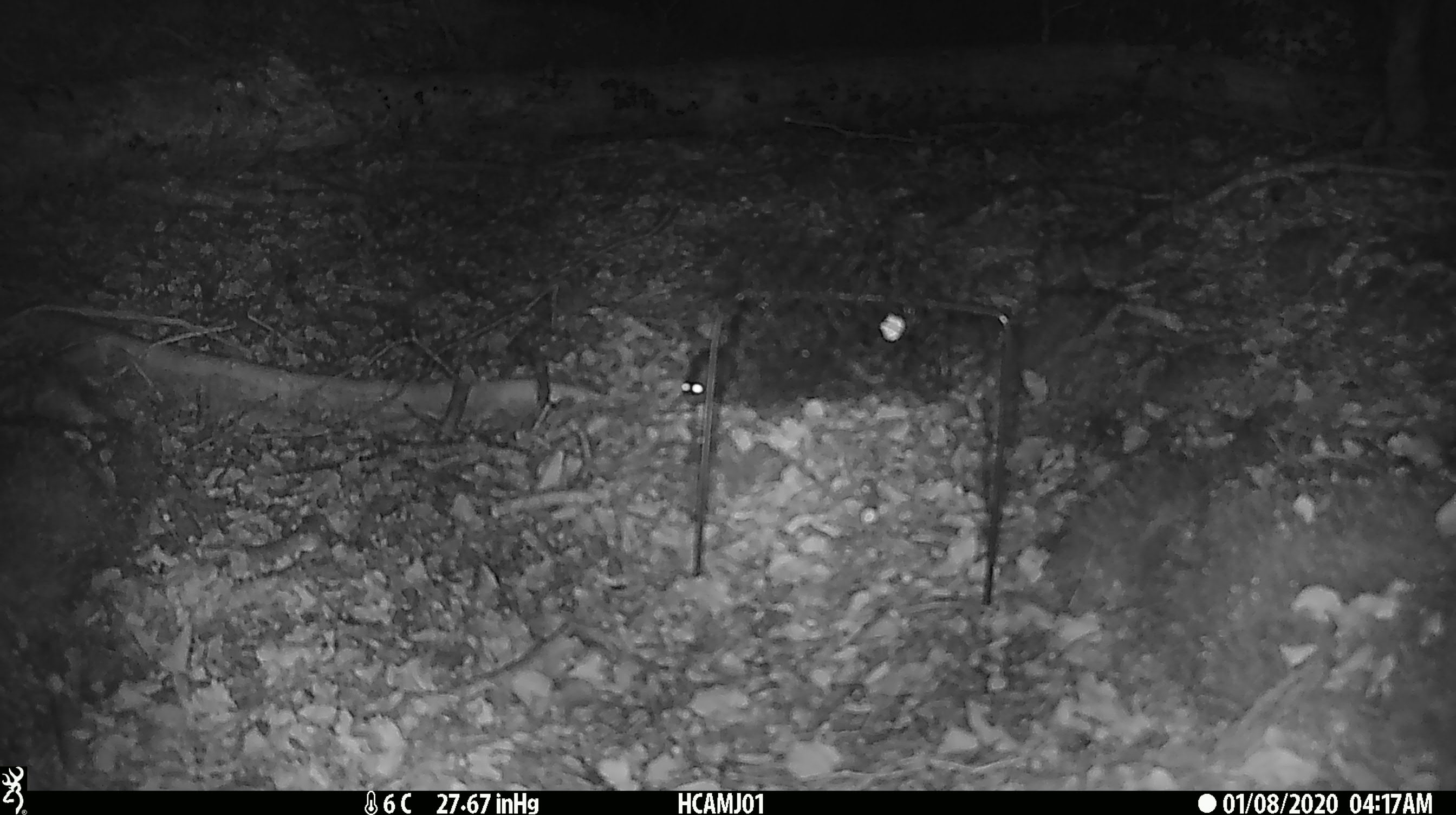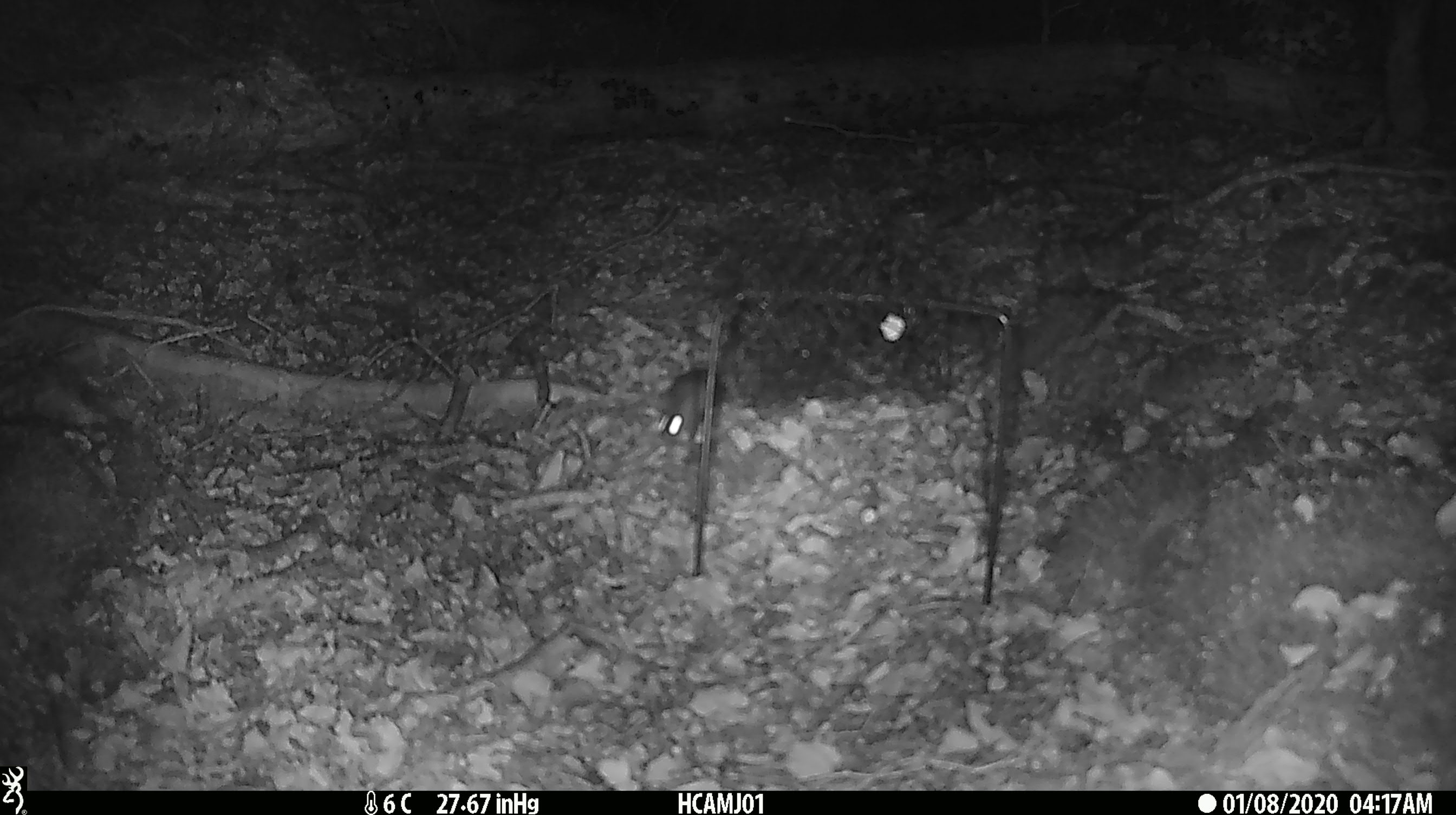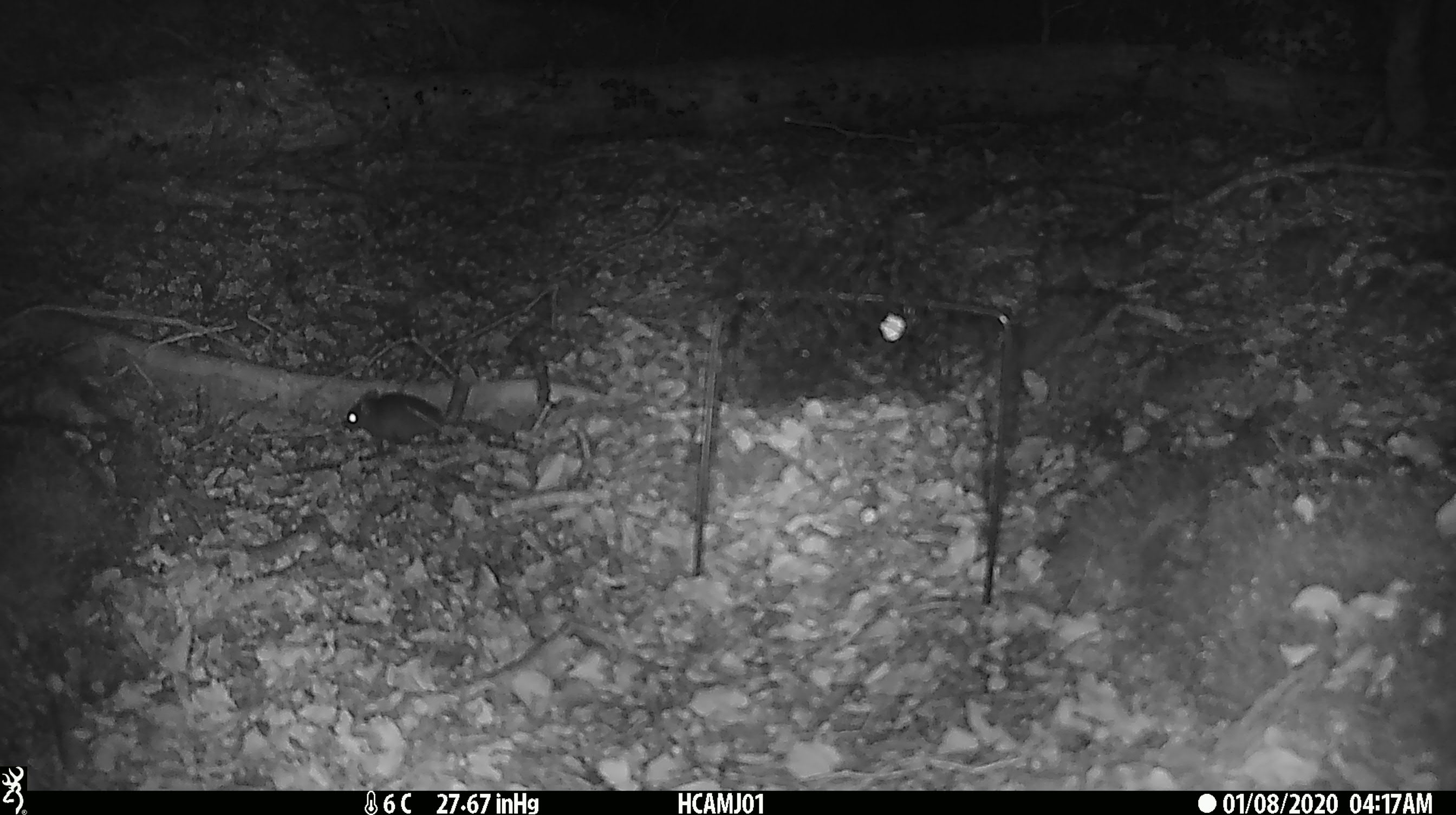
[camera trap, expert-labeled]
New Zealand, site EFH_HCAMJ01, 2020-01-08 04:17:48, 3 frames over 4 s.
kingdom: Animalia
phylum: Chordata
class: Mammalia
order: Rodentia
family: Muridae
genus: Mus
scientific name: Mus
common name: mouse